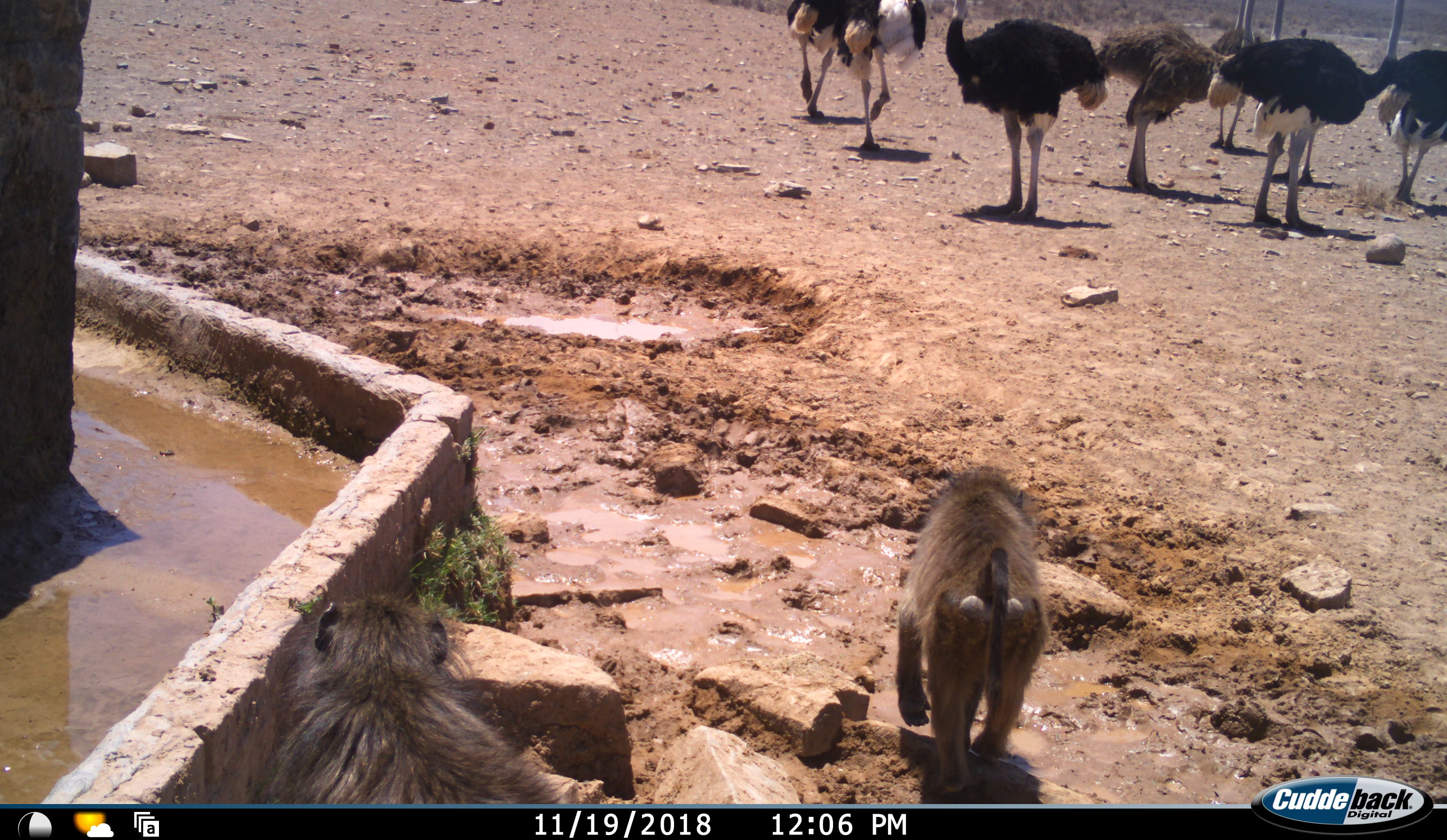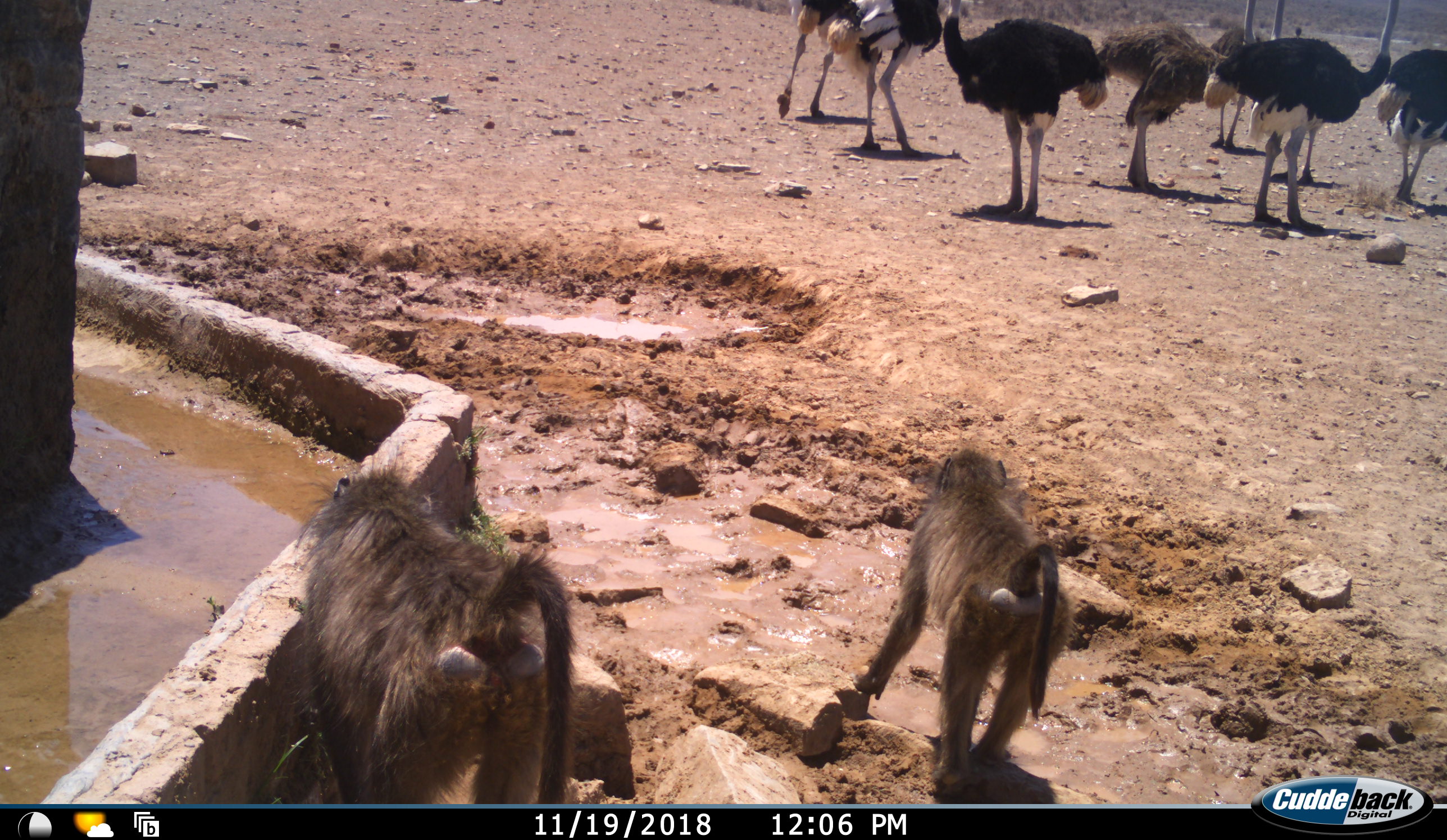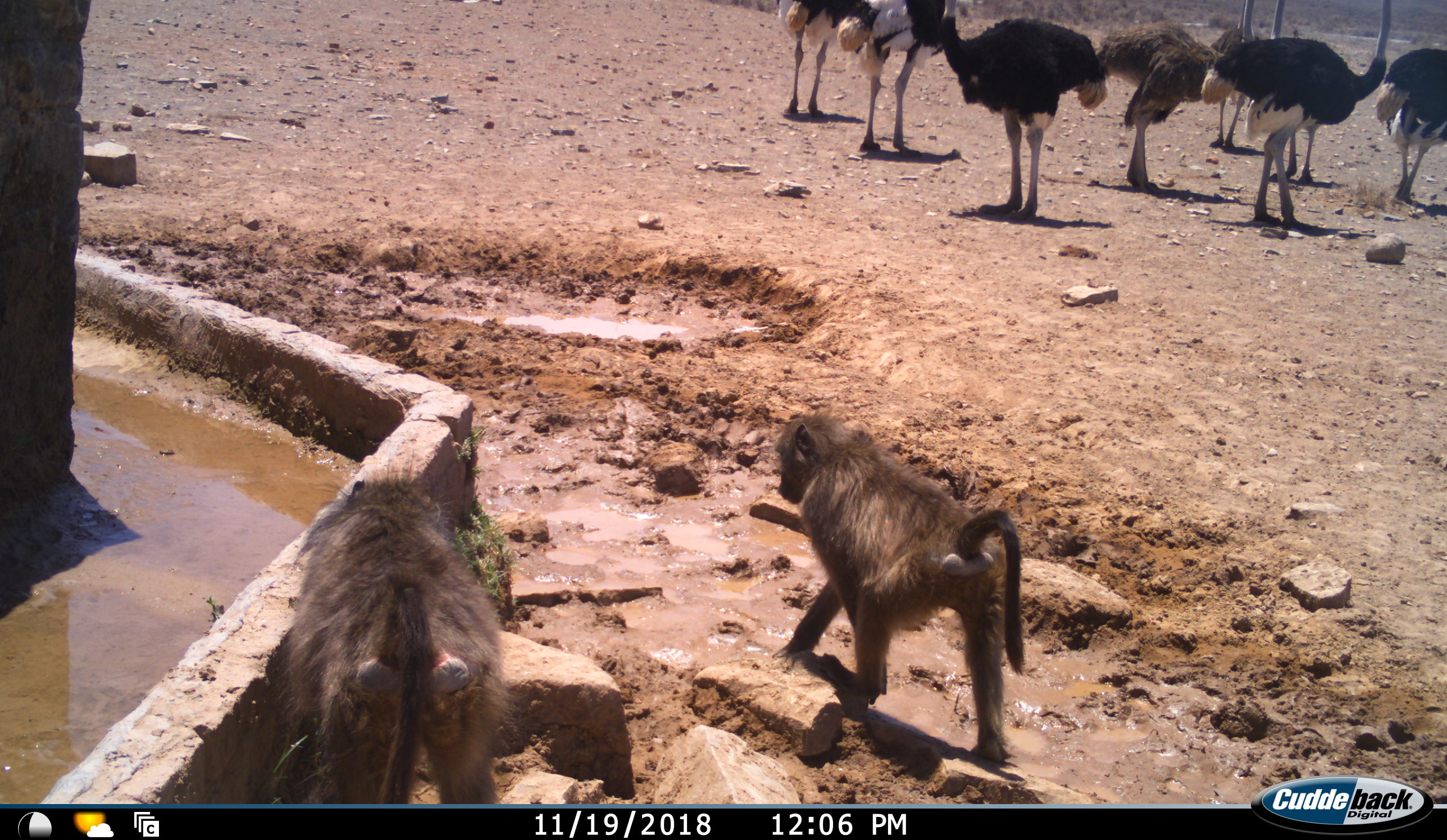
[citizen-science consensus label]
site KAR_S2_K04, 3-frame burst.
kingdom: Animalia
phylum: Chordata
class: Mammalia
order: Primates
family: Cercopithecidae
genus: Papio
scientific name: Papio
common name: baboon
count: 2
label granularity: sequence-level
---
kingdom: Animalia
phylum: Chordata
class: Aves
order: Struthioniformes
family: Struthionidae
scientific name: Struthionidae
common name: ostrich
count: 8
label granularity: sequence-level